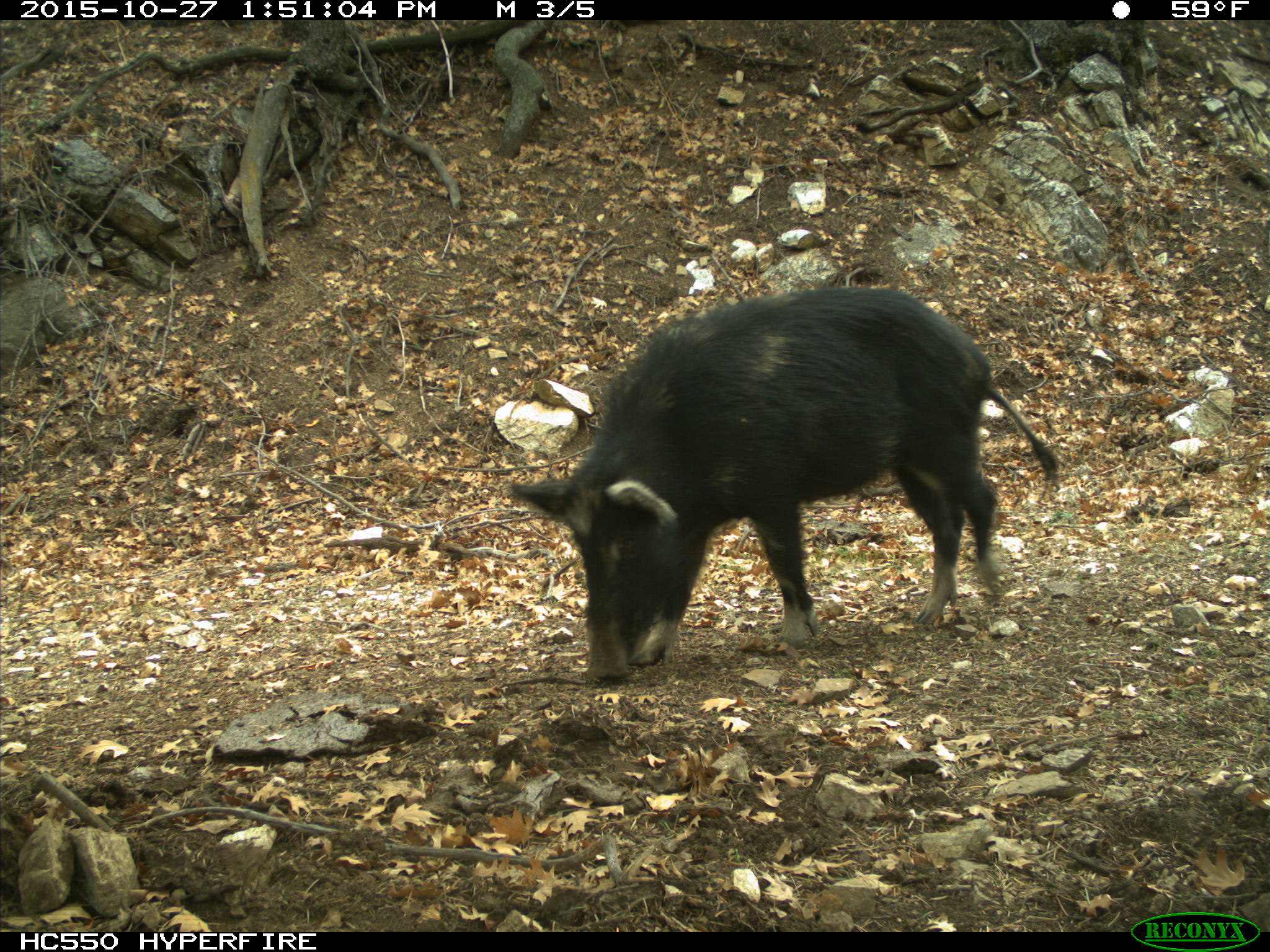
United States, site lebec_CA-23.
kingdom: Animalia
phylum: Chordata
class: Mammalia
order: Artiodactyla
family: Suidae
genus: Sus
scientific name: Sus scrofa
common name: wild boar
Sus scrofa (wild boar).